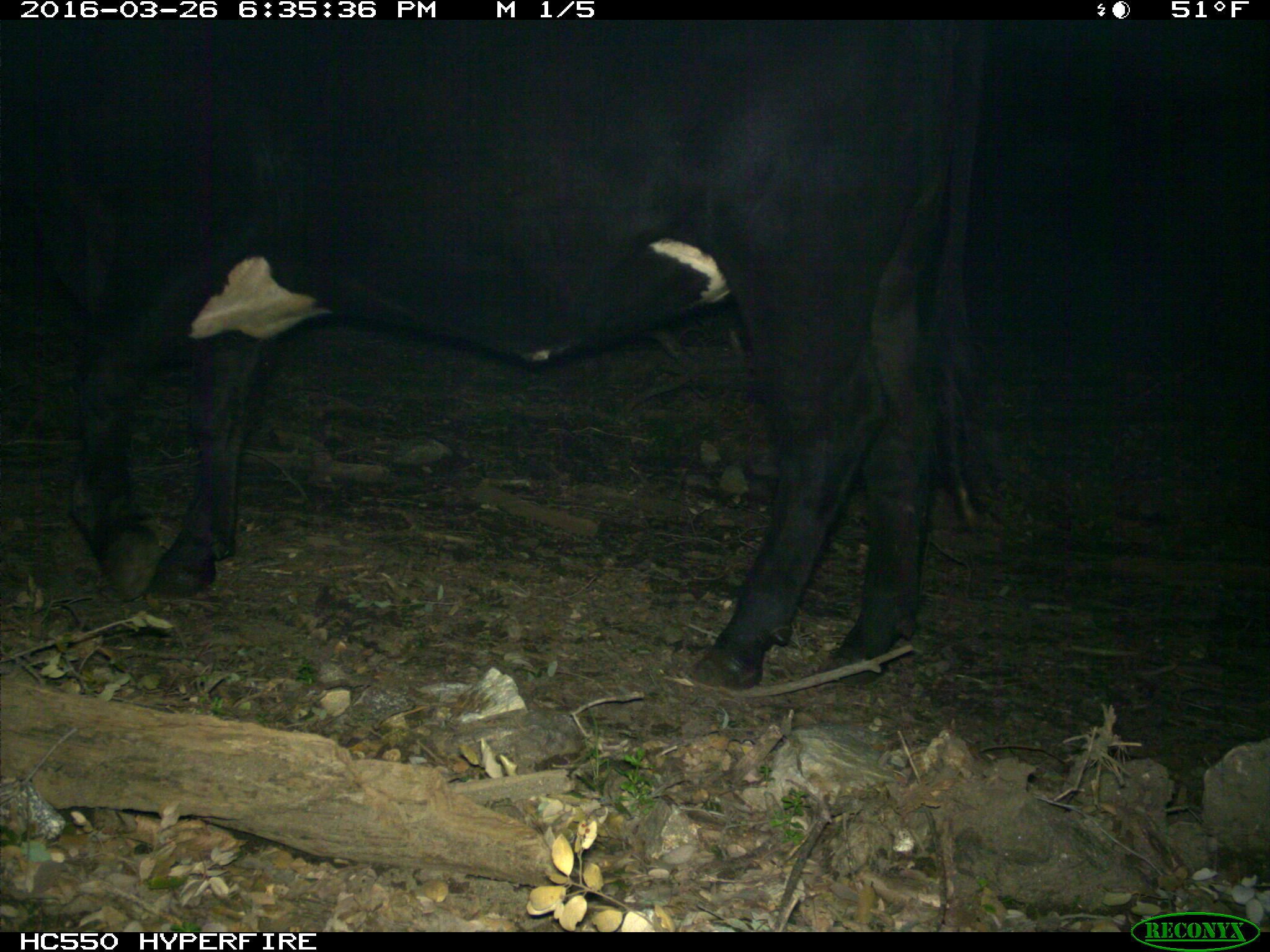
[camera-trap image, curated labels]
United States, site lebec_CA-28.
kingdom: Animalia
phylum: Chordata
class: Mammalia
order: Artiodactyla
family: Bovidae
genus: Bos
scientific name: Bos taurus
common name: domestic cow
Bos taurus (domestic cow).